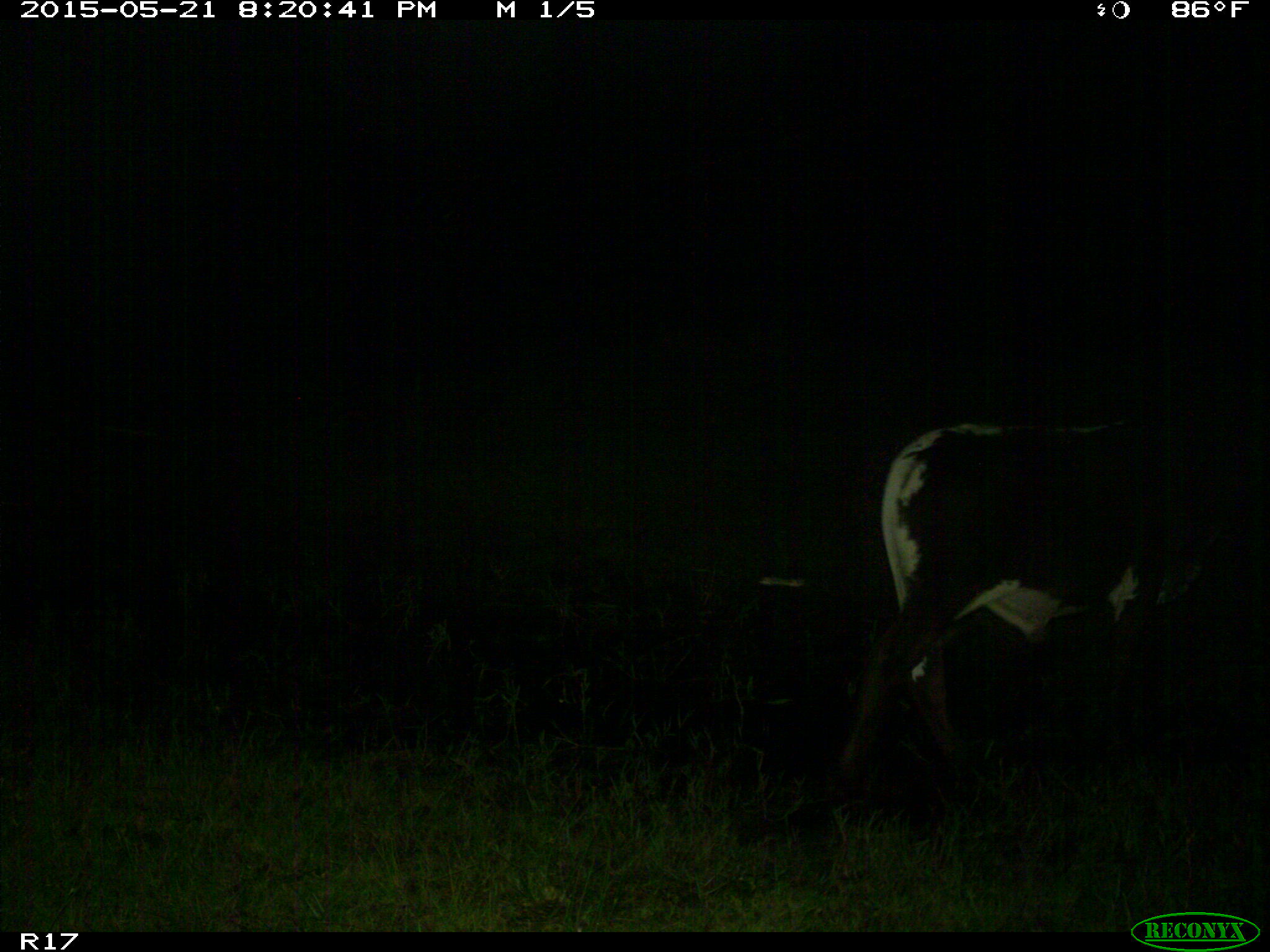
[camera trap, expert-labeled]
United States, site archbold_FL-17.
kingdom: Animalia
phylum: Chordata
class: Mammalia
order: Artiodactyla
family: Bovidae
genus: Bos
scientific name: Bos taurus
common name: domestic cow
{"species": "Bos taurus (domestic cow)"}